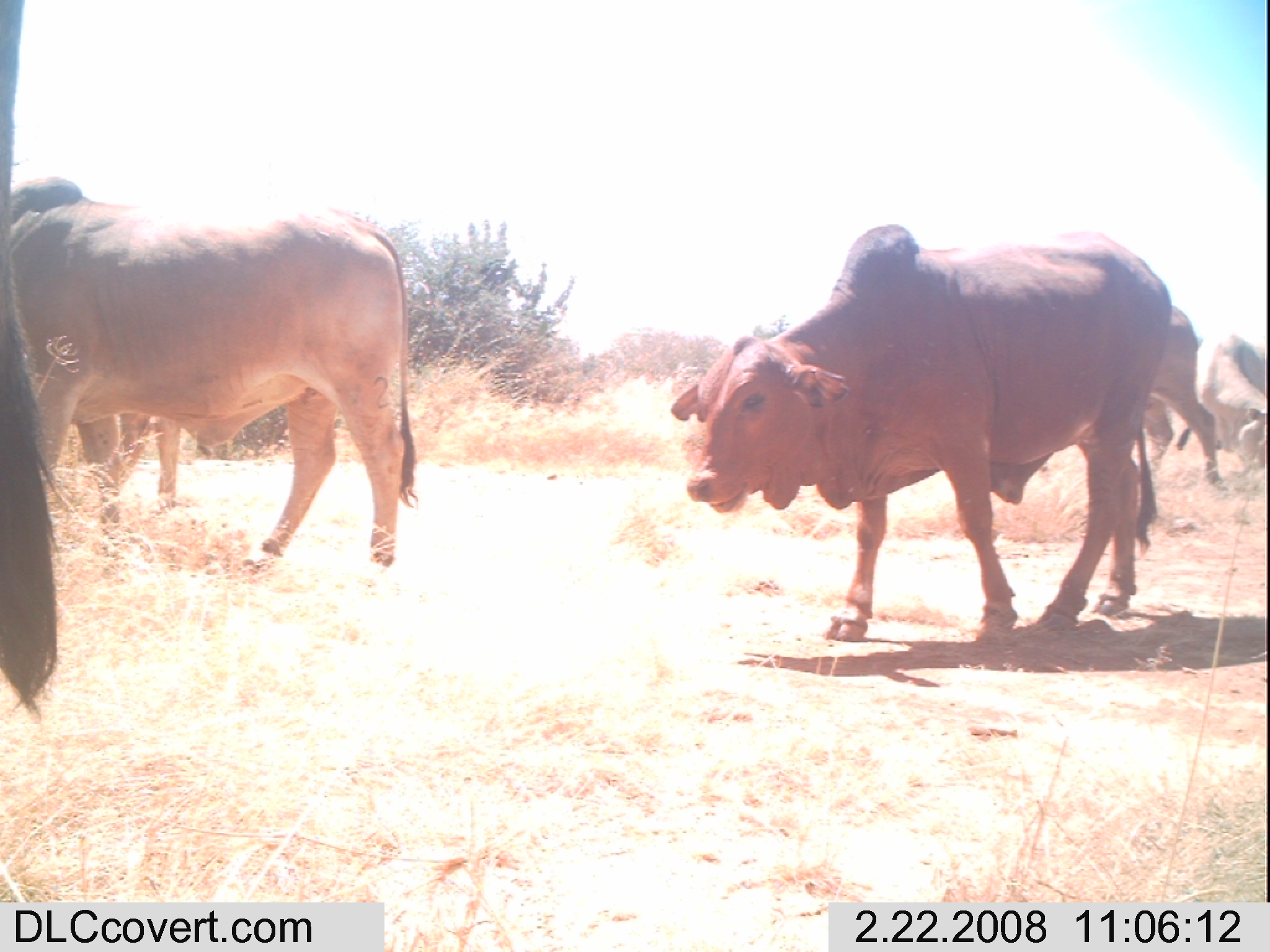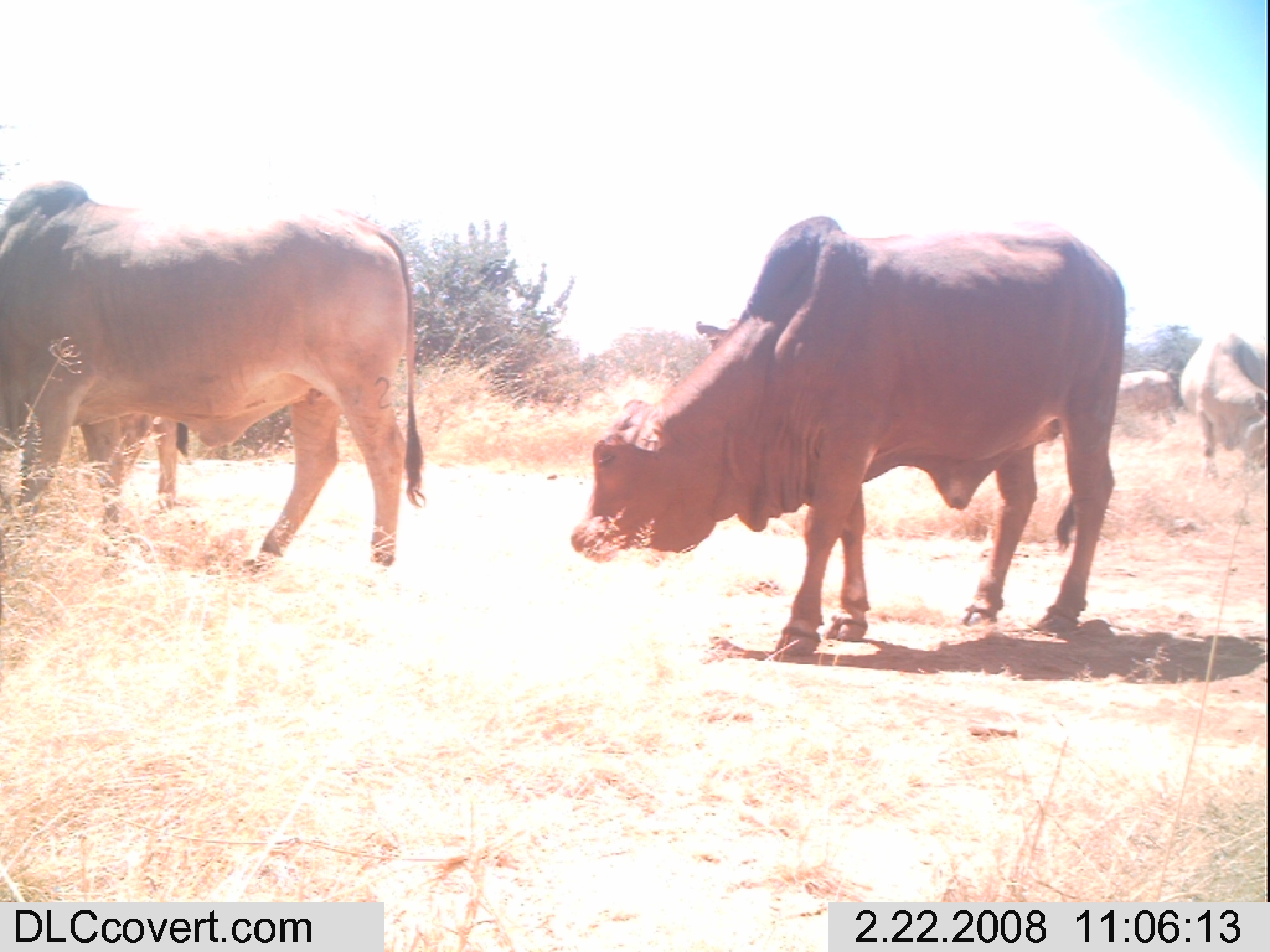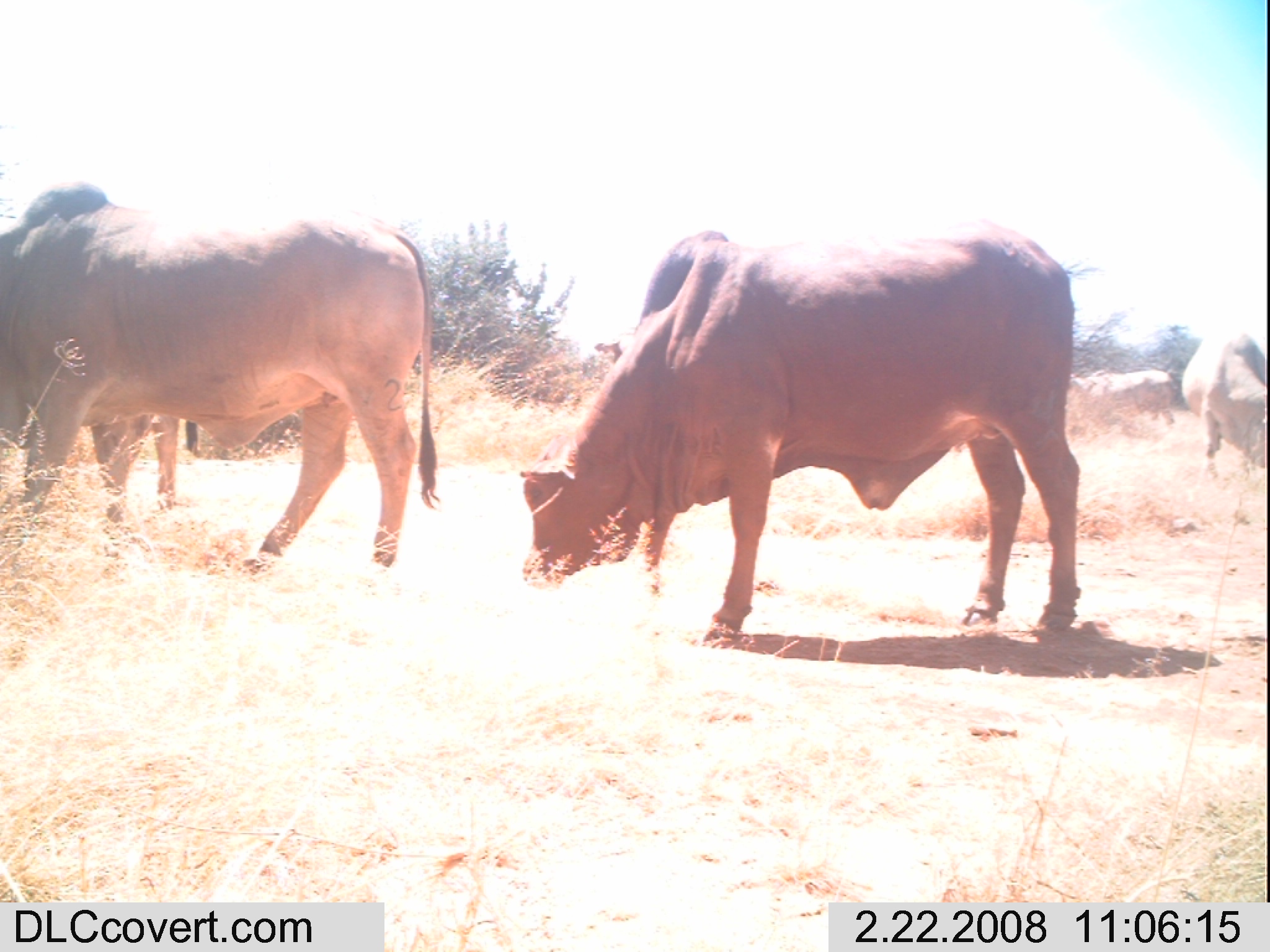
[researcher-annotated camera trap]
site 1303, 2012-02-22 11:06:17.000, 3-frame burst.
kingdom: Animalia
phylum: Chordata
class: Mammalia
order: Artiodactyla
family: Bovidae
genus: Bos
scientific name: Bos taurus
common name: domestic cattle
Bos taurus (domestic cattle), count 6.